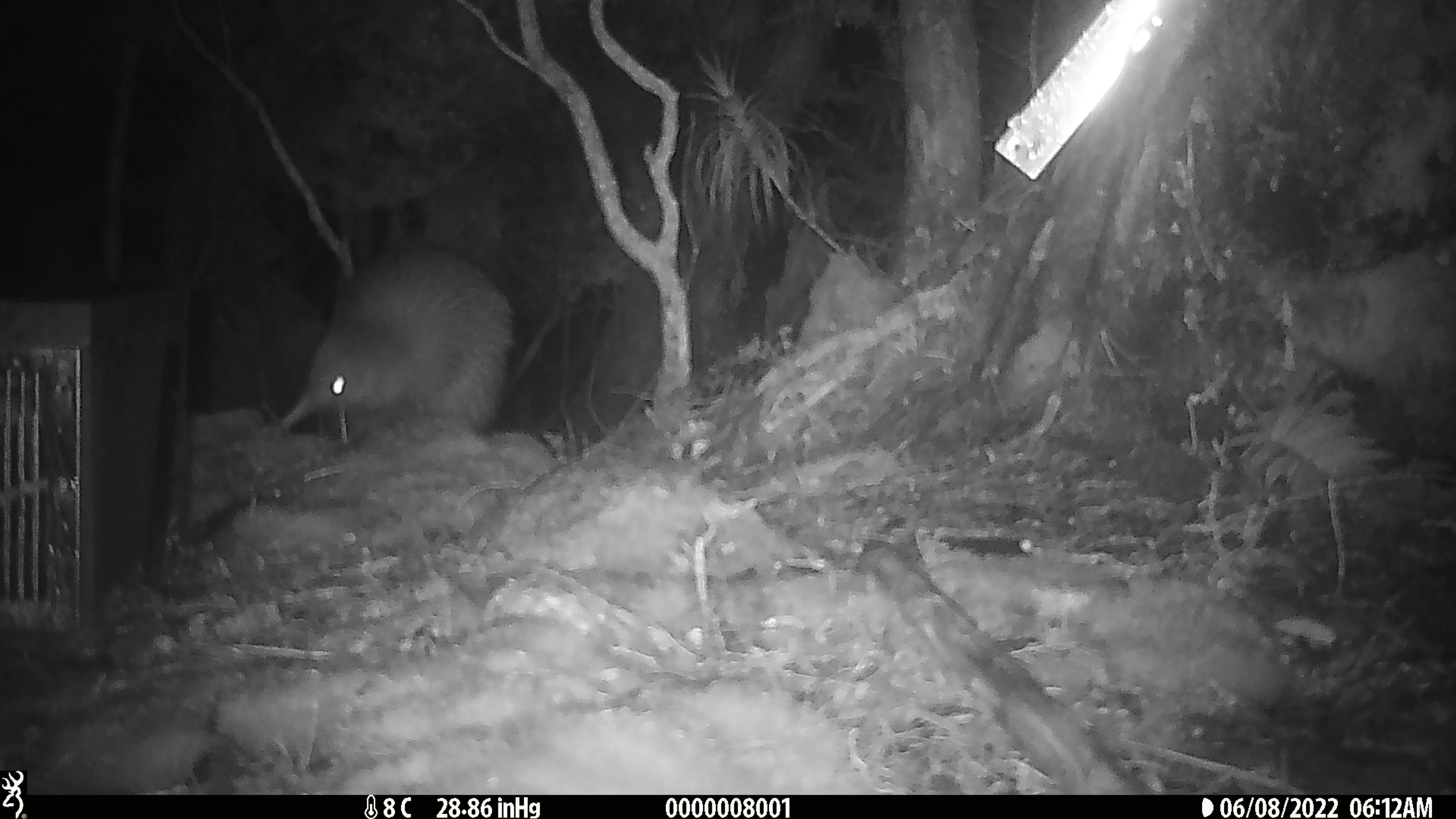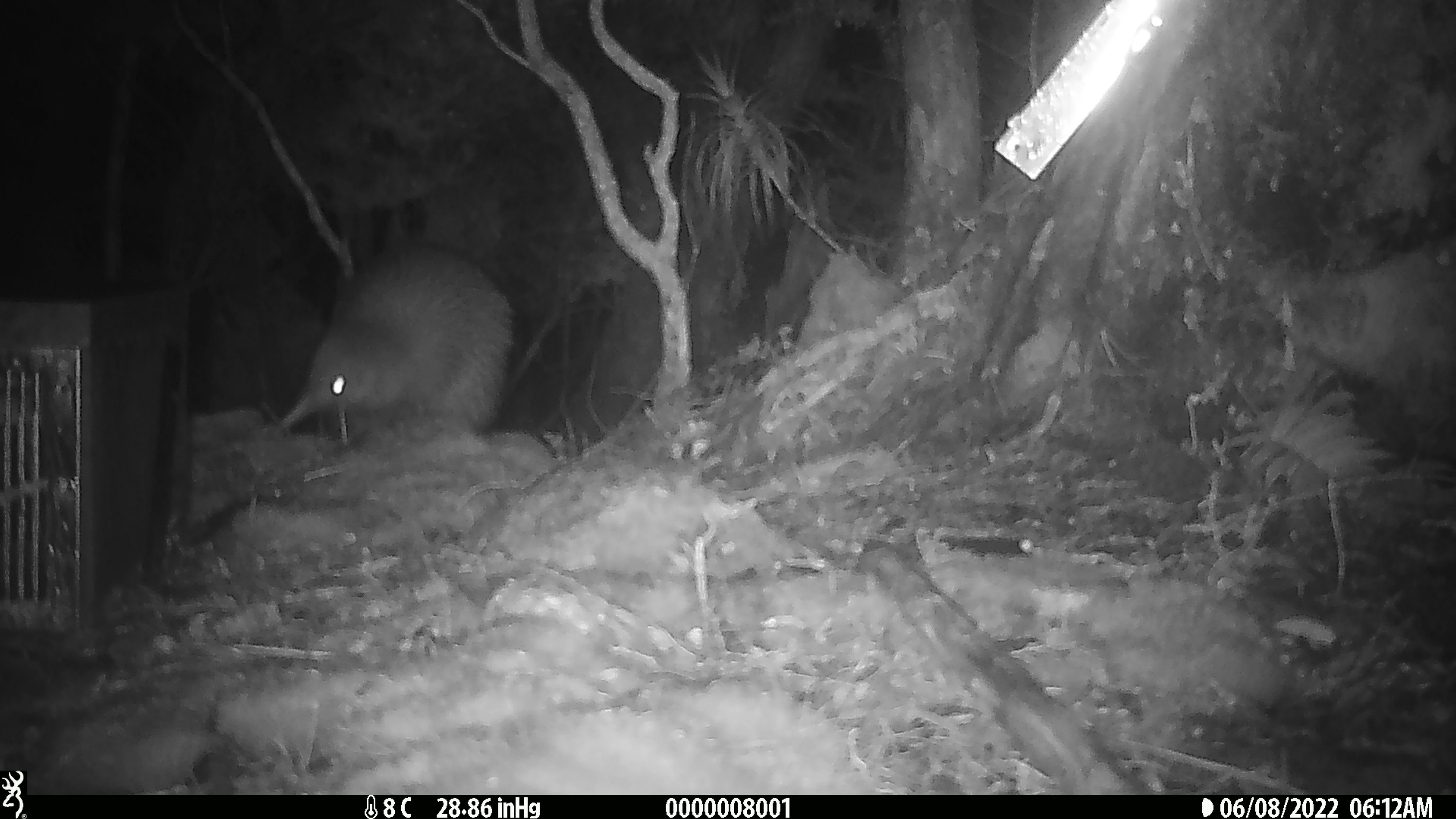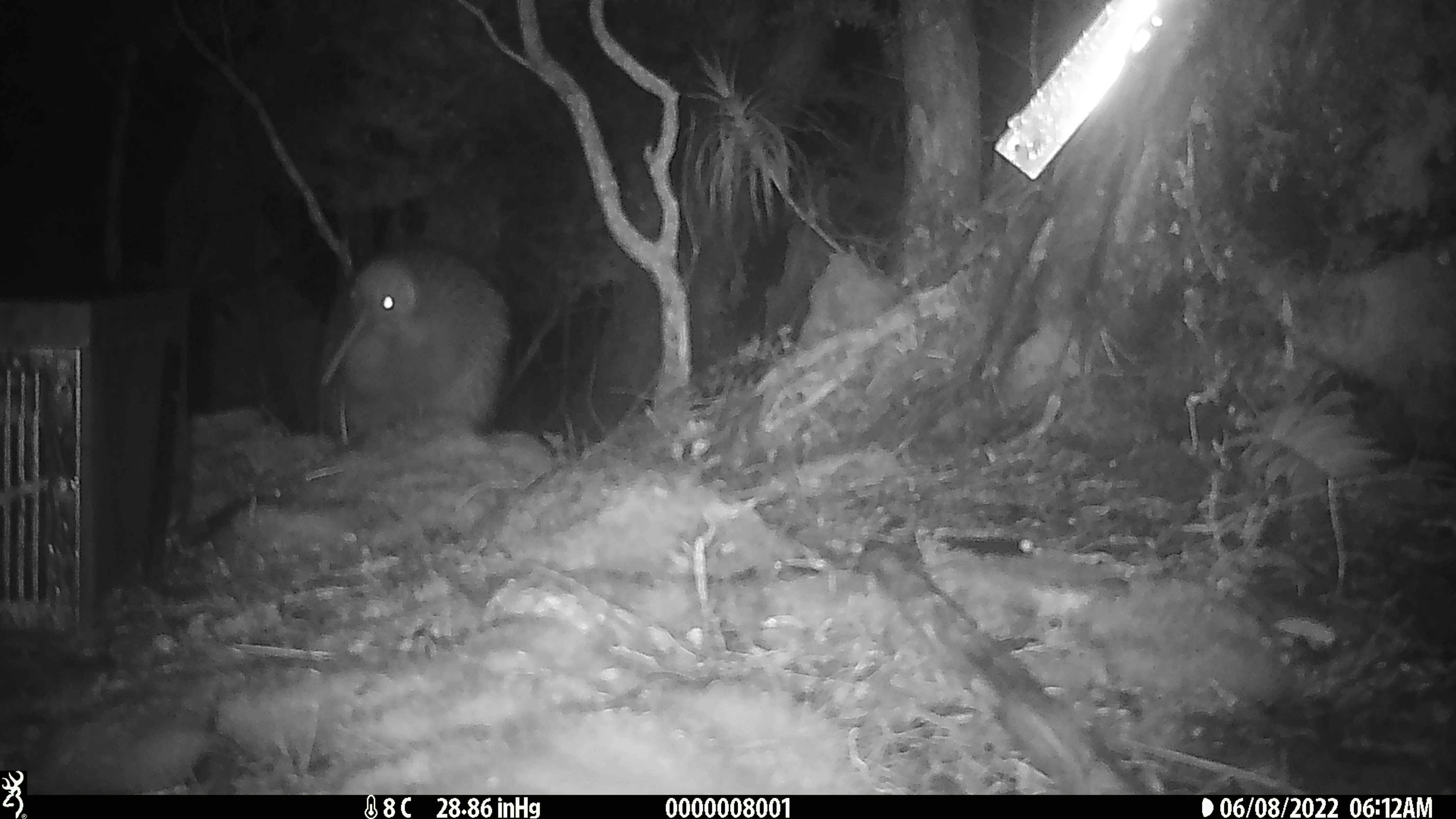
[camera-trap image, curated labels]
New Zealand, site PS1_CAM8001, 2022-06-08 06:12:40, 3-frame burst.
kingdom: Animalia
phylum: Chordata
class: Aves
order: Apterygiformes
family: Apterygidae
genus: Apteryx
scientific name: Apteryx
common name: kiwi